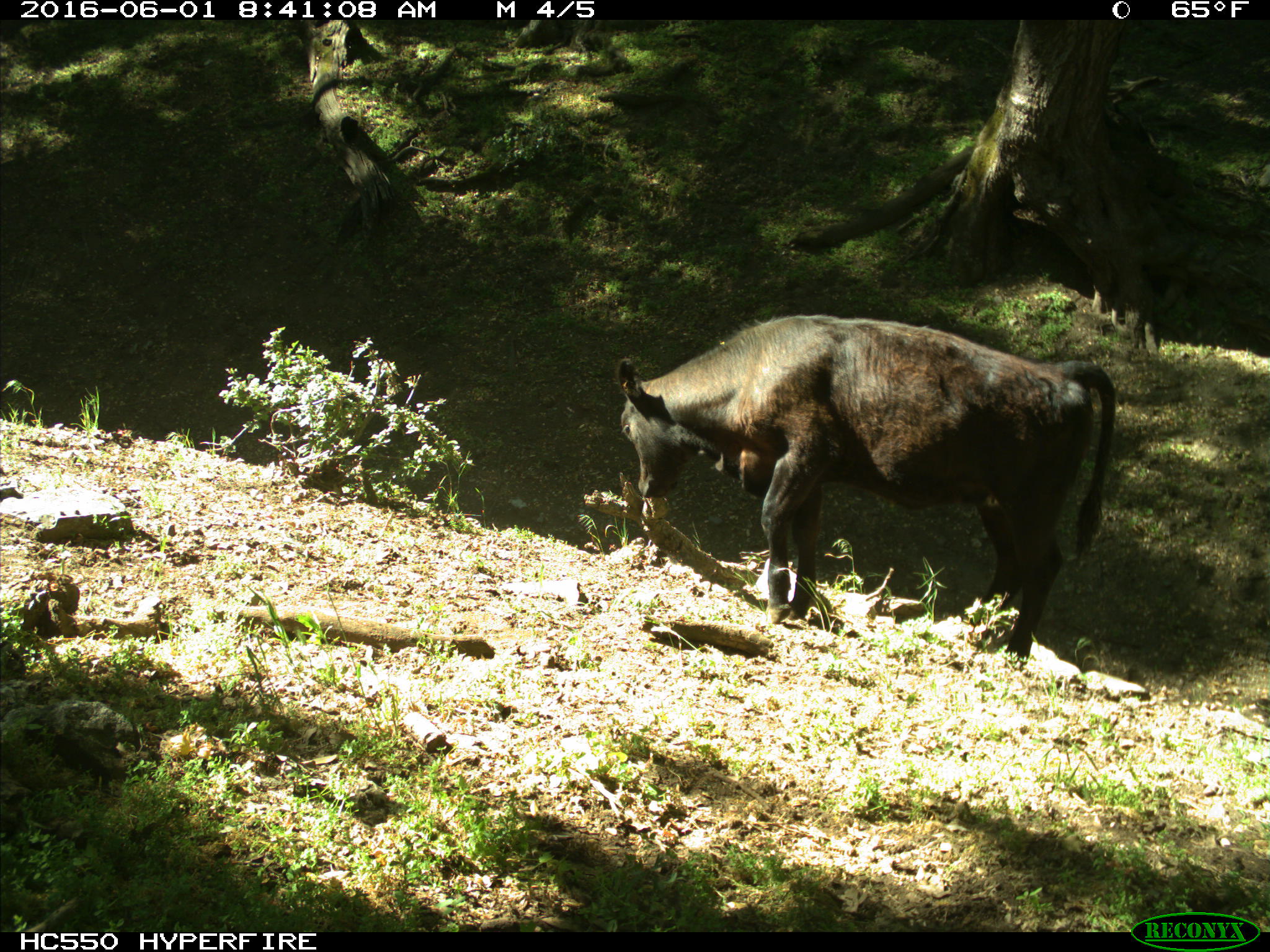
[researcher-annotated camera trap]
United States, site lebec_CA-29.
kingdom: Animalia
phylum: Chordata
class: Mammalia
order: Artiodactyla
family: Bovidae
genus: Bos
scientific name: Bos taurus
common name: domestic cow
Bos taurus (domestic cow).